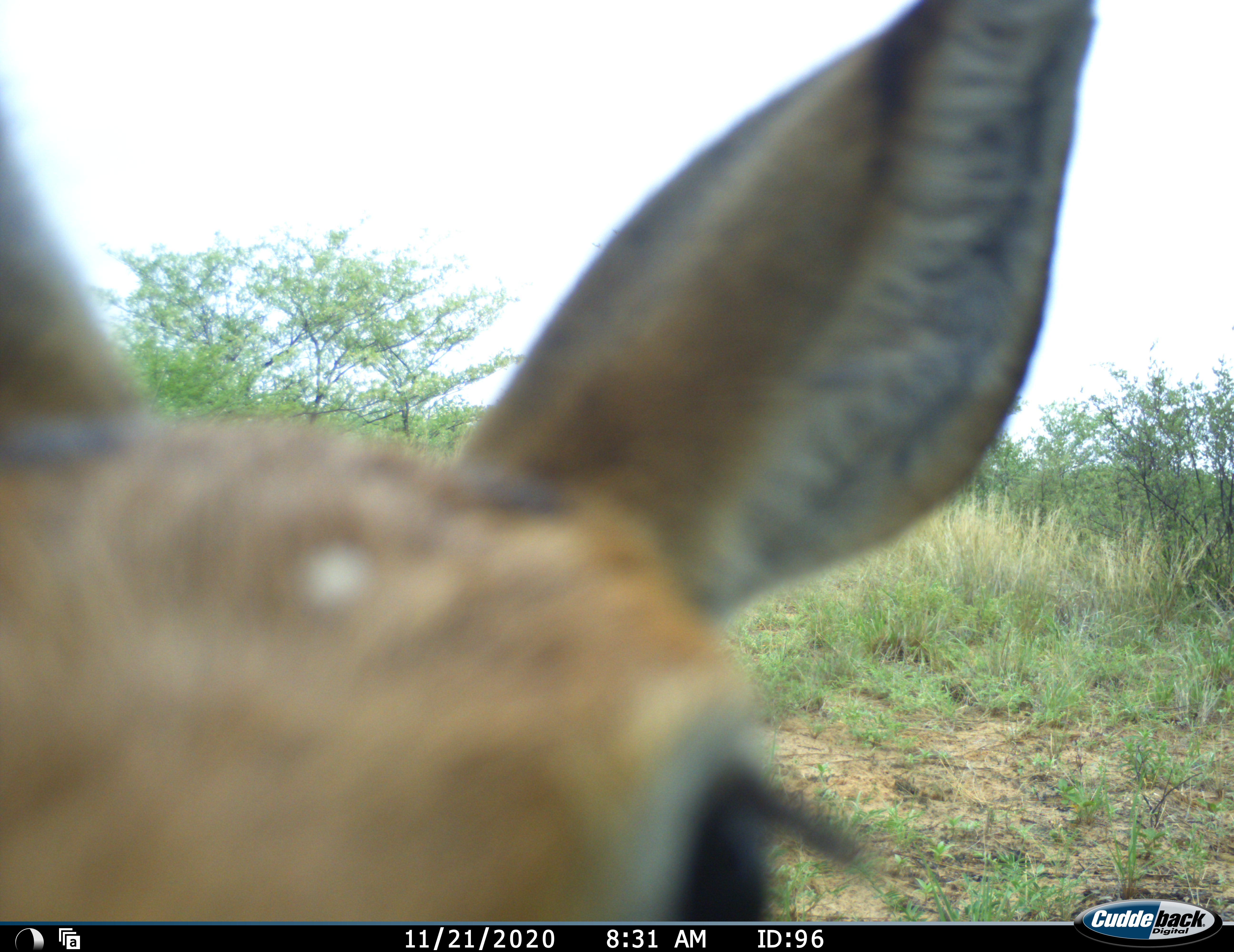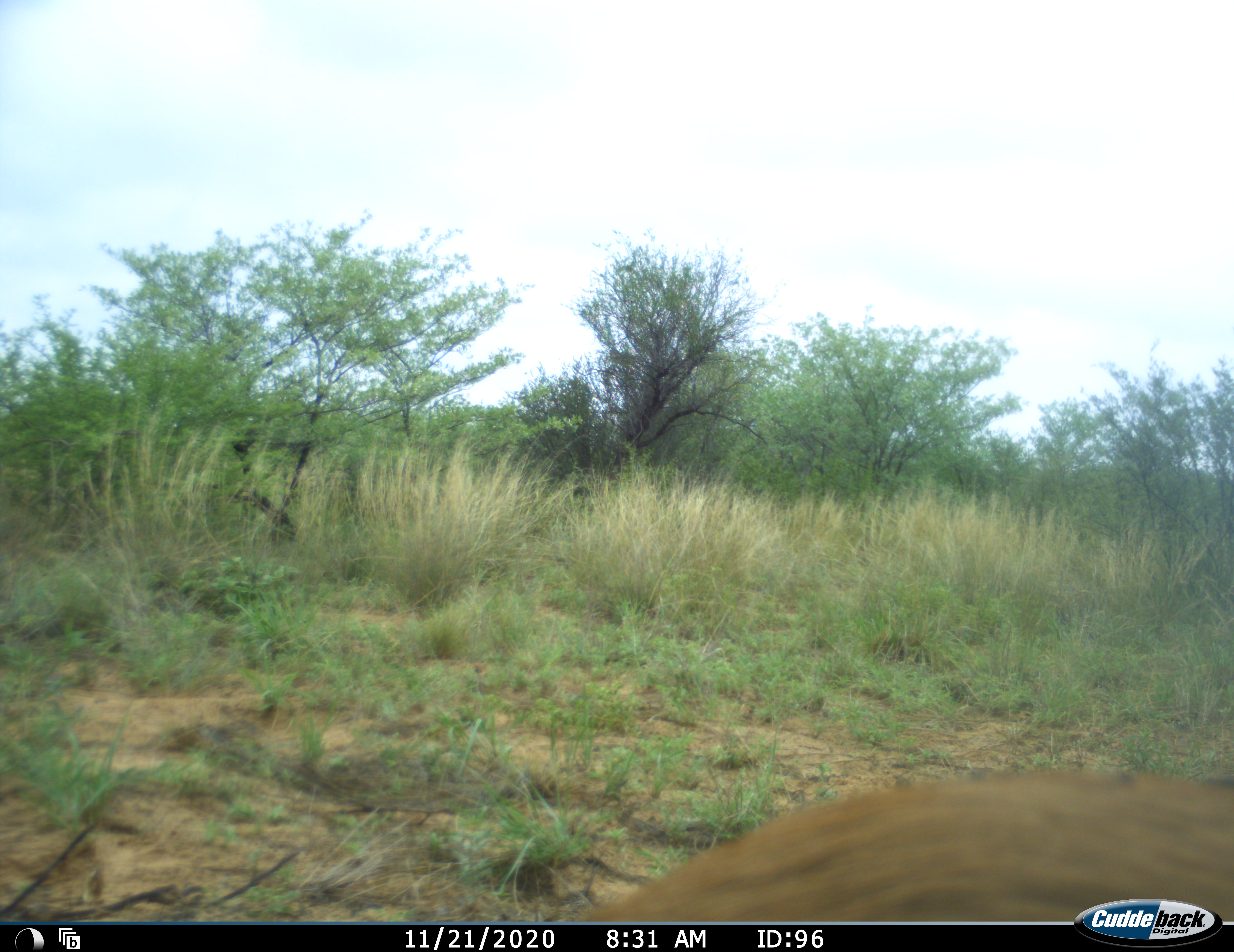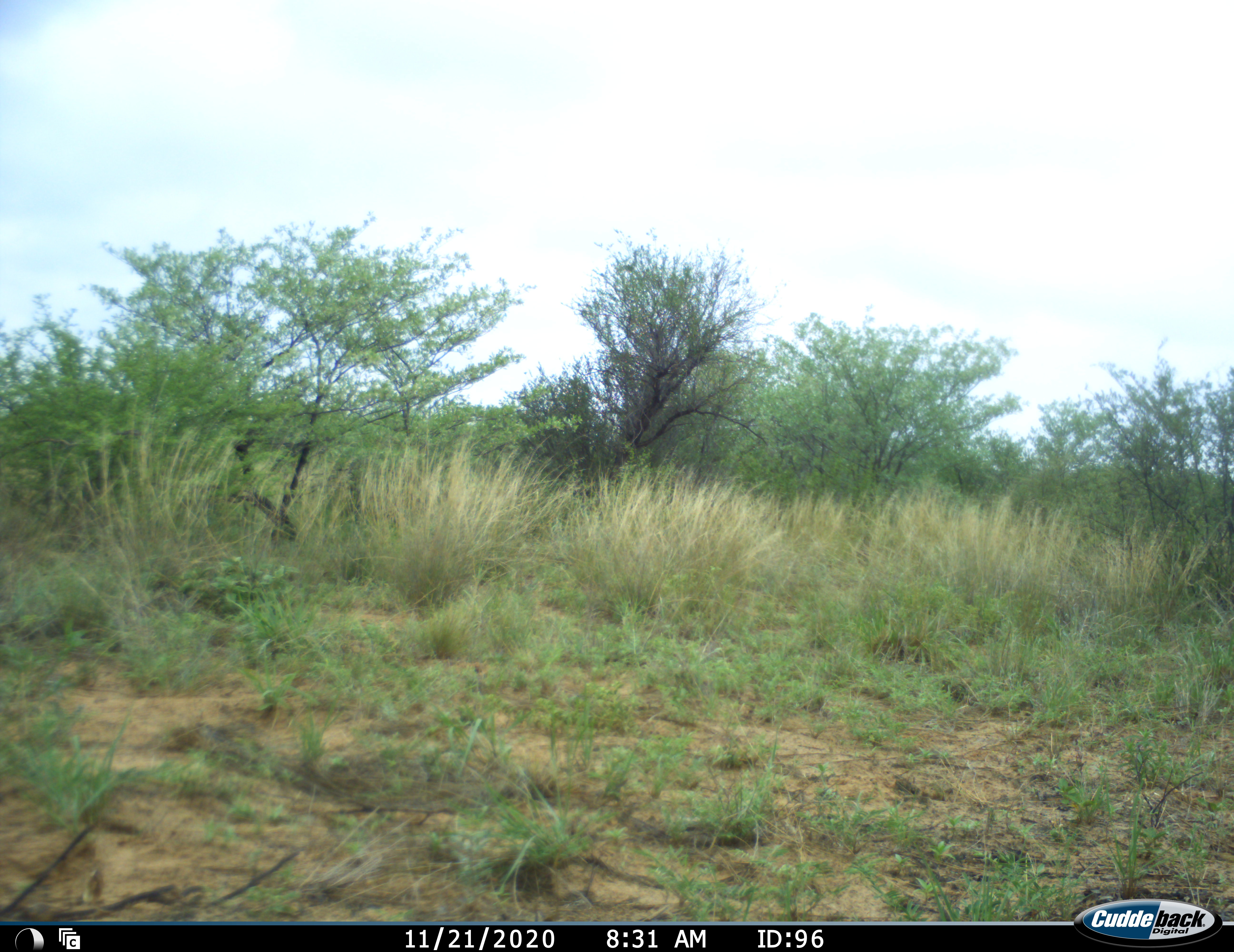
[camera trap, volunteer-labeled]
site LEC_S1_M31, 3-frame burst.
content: unidentified animal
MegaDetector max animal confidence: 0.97